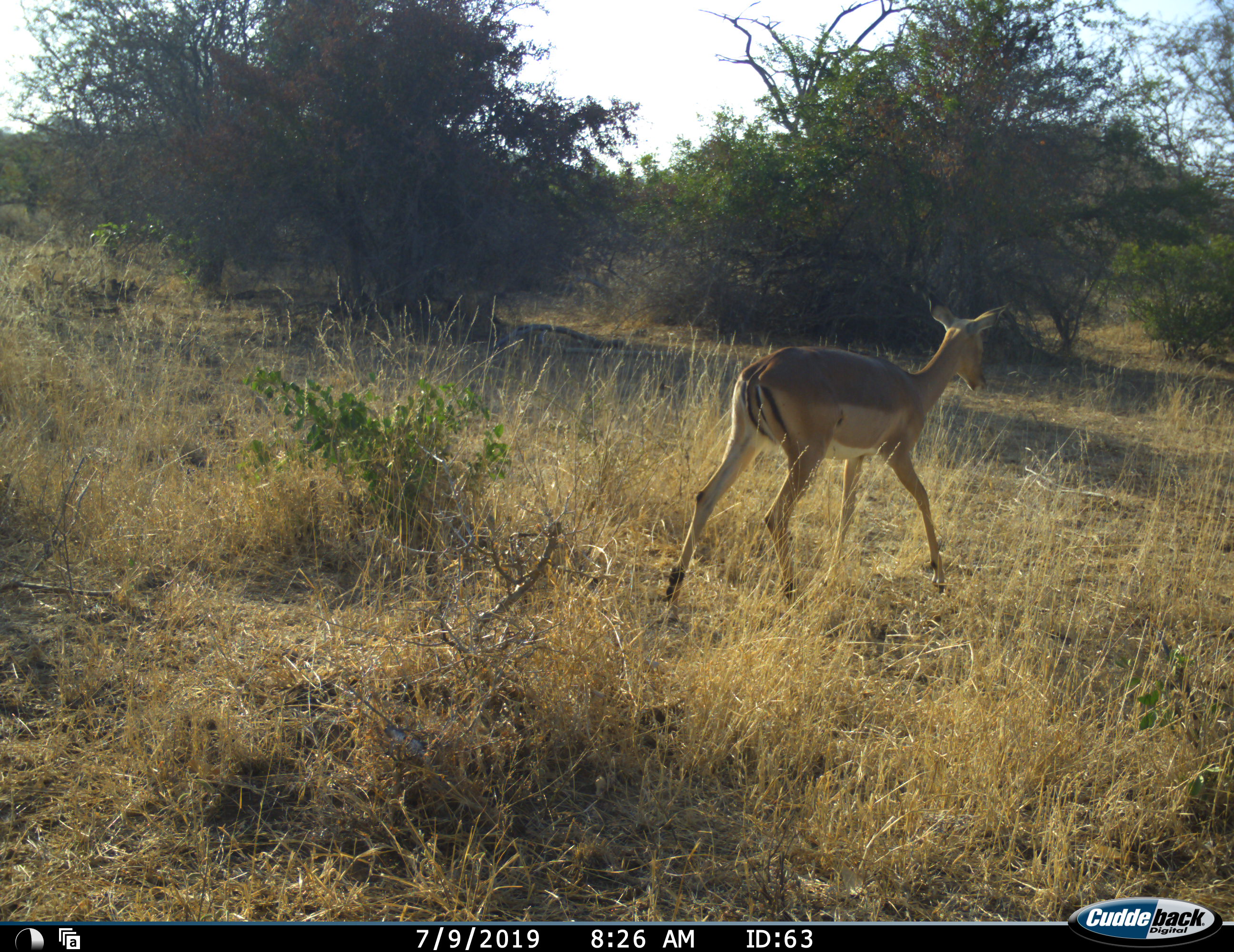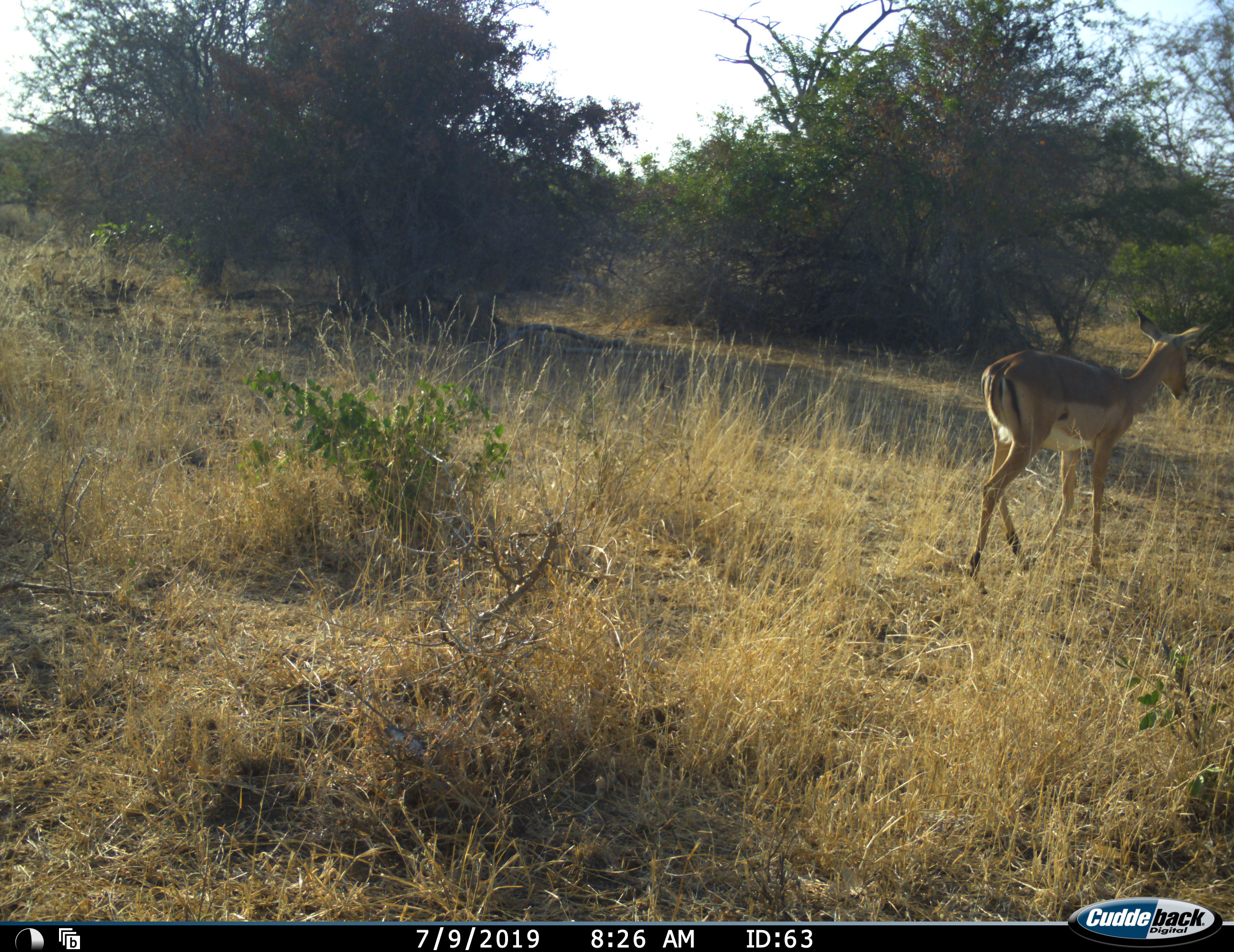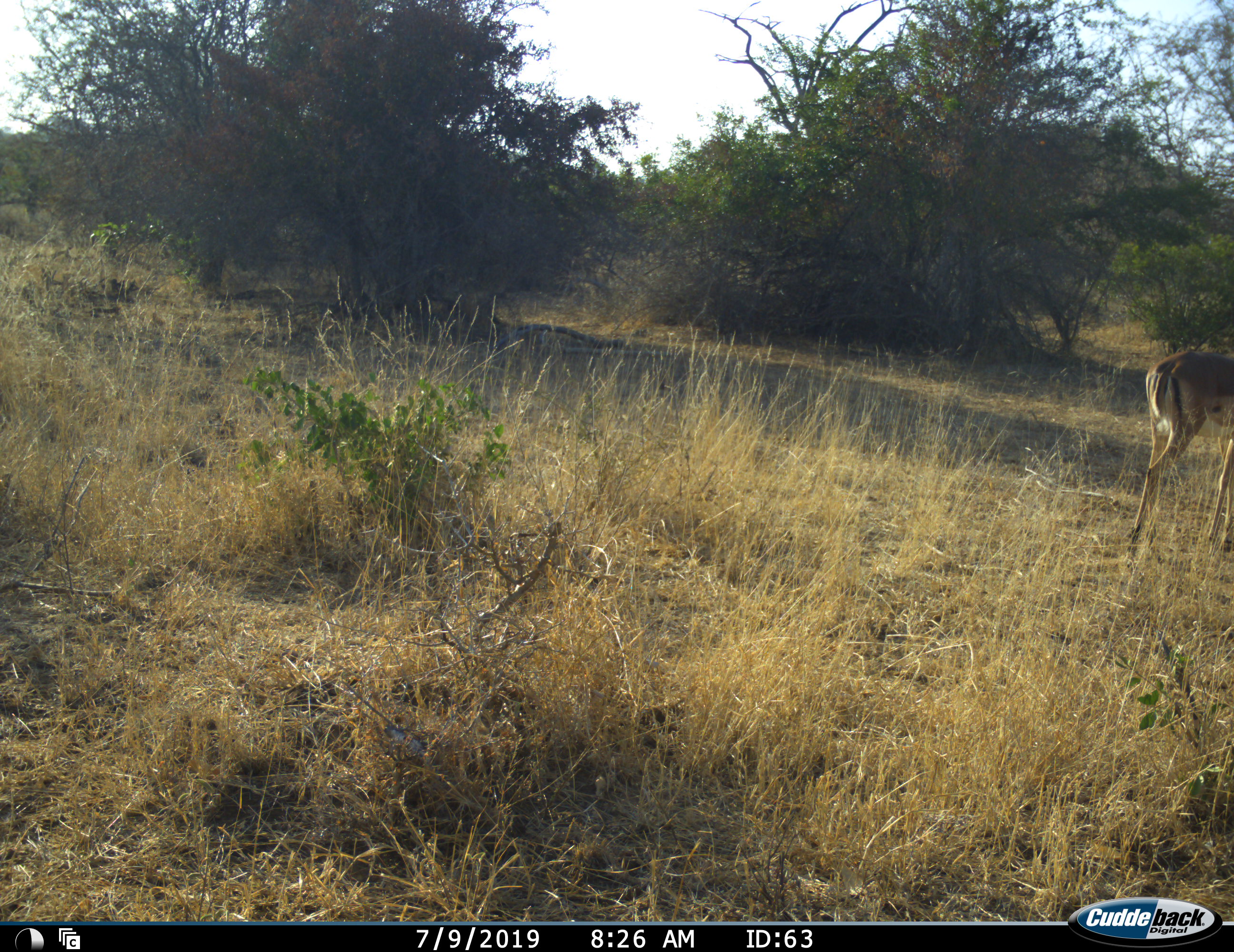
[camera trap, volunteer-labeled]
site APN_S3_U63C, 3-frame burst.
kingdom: Animalia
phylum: Chordata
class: Mammalia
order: Artiodactyla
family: Bovidae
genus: Aepyceros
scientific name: Aepyceros melampus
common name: impala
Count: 1.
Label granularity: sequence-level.